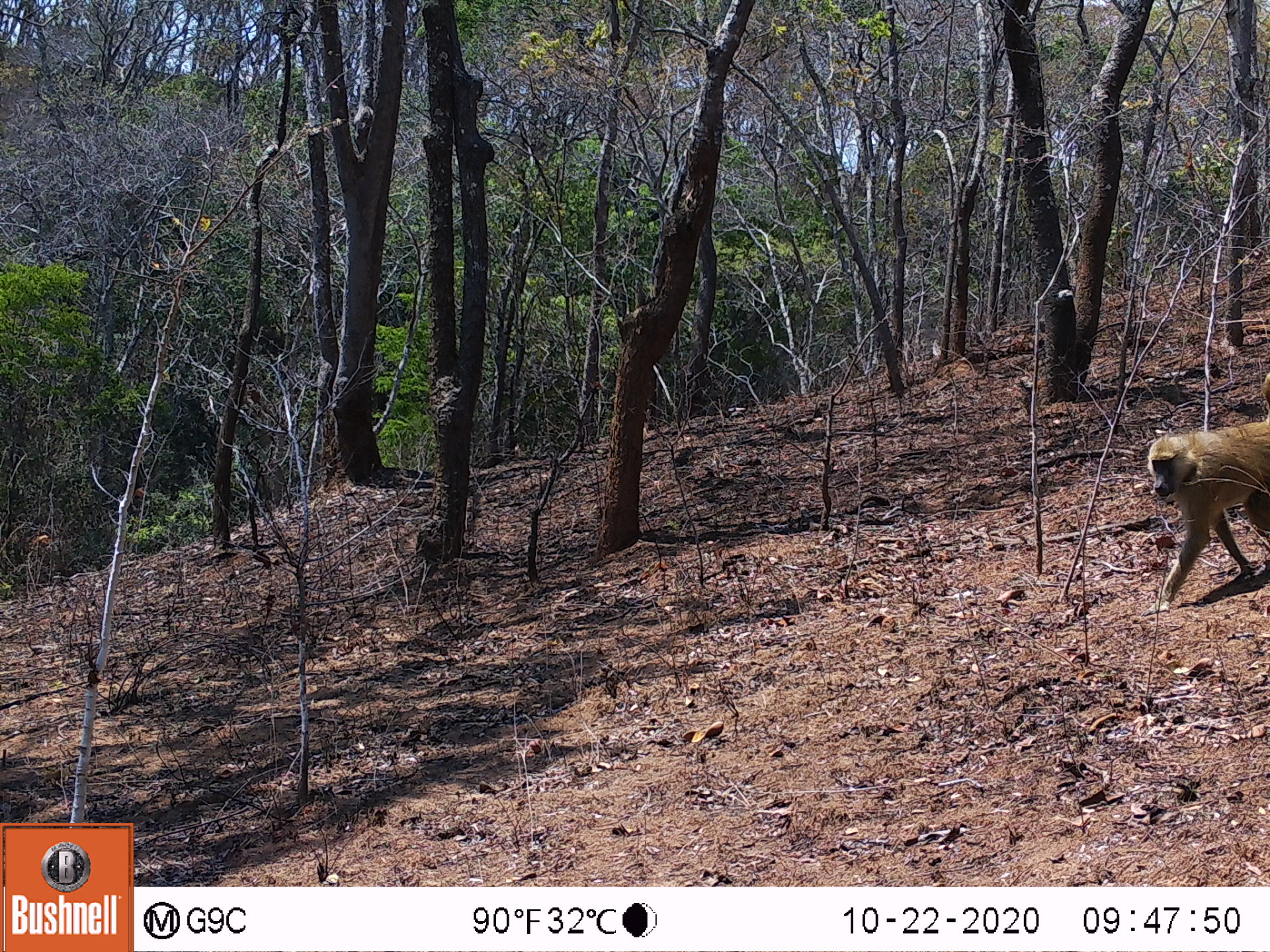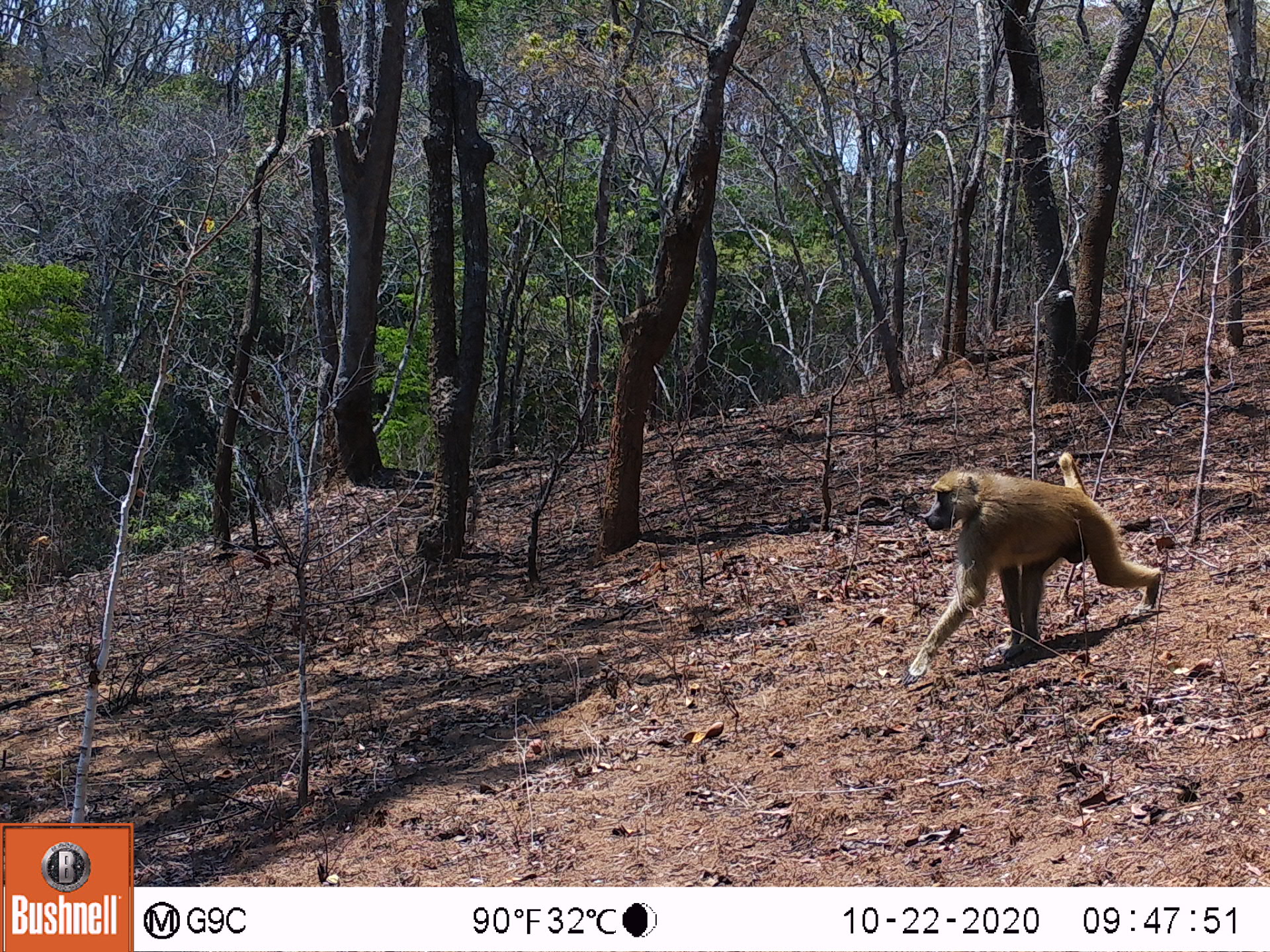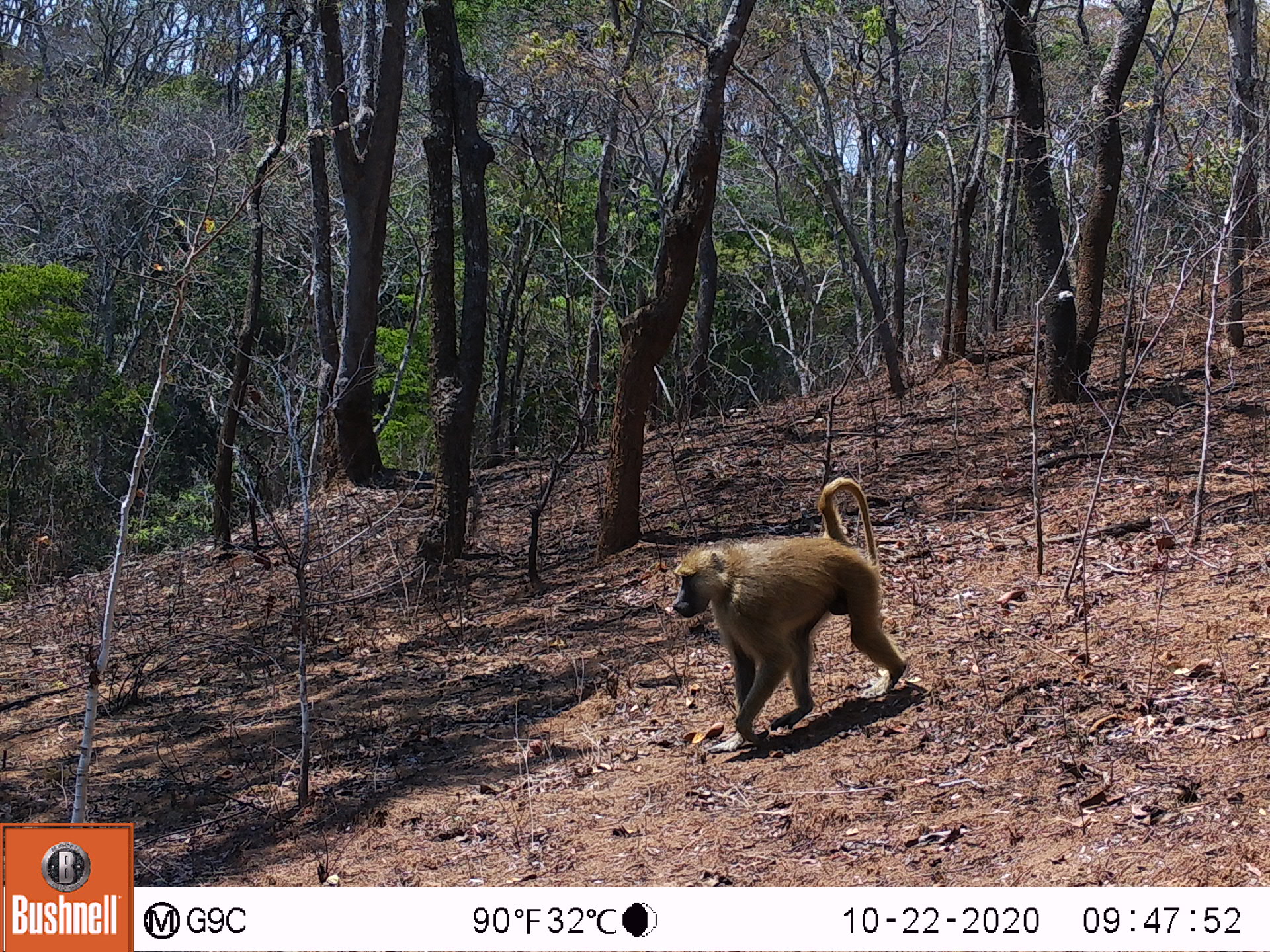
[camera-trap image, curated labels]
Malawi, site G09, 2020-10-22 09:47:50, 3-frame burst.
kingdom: Animalia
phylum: Chordata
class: Mammalia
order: Primates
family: Cercopithecidae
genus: Papio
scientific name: Papio cynocephalus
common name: yellow baboon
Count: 1.